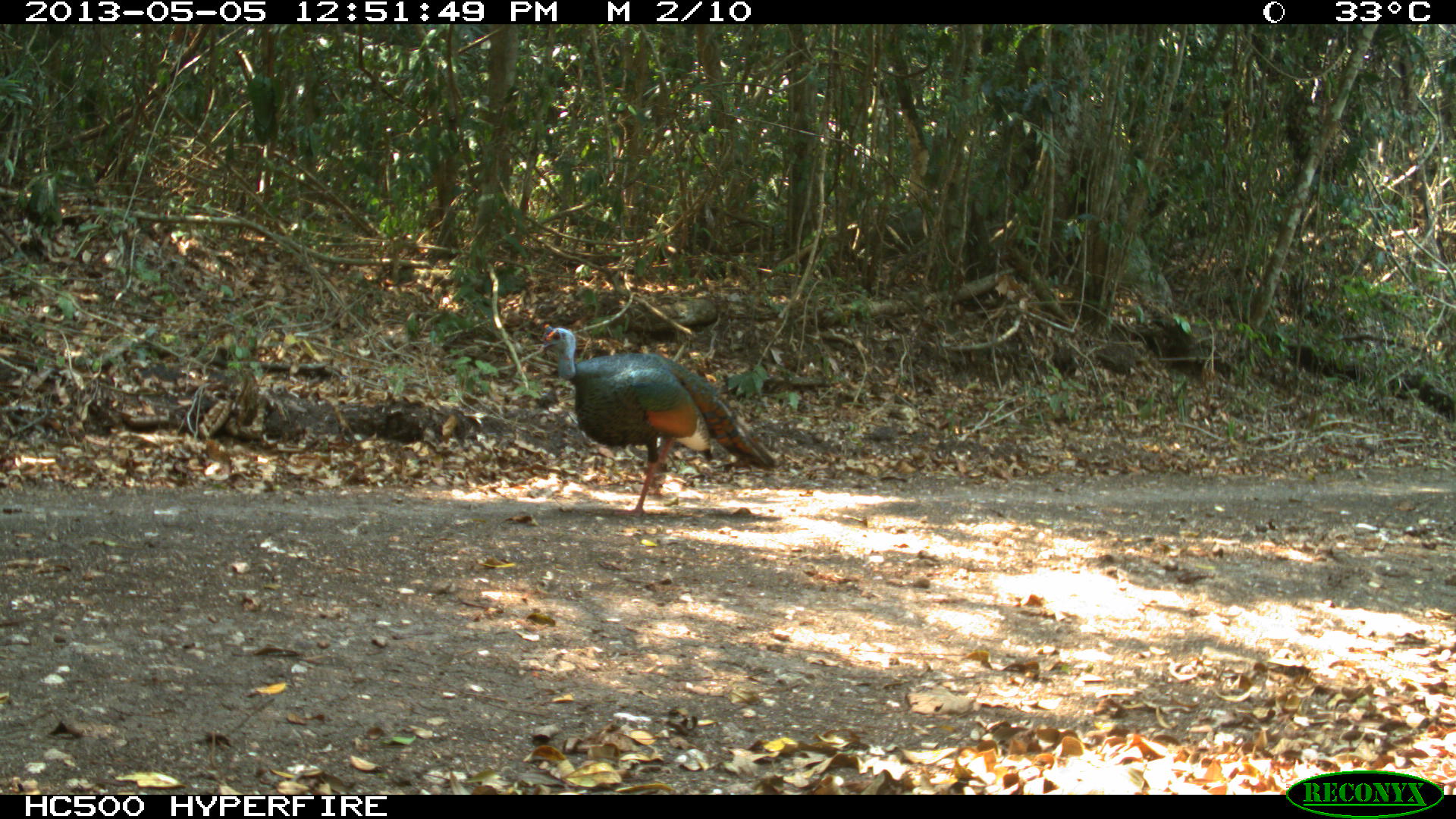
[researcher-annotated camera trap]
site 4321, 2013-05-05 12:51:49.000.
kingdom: Animalia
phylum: Chordata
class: Aves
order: Galliformes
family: Phasianidae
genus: Meleagris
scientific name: Meleagris ocellata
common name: ocellated turkey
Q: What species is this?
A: Meleagris ocellata (ocellated turkey).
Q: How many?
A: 1.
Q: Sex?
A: Male.